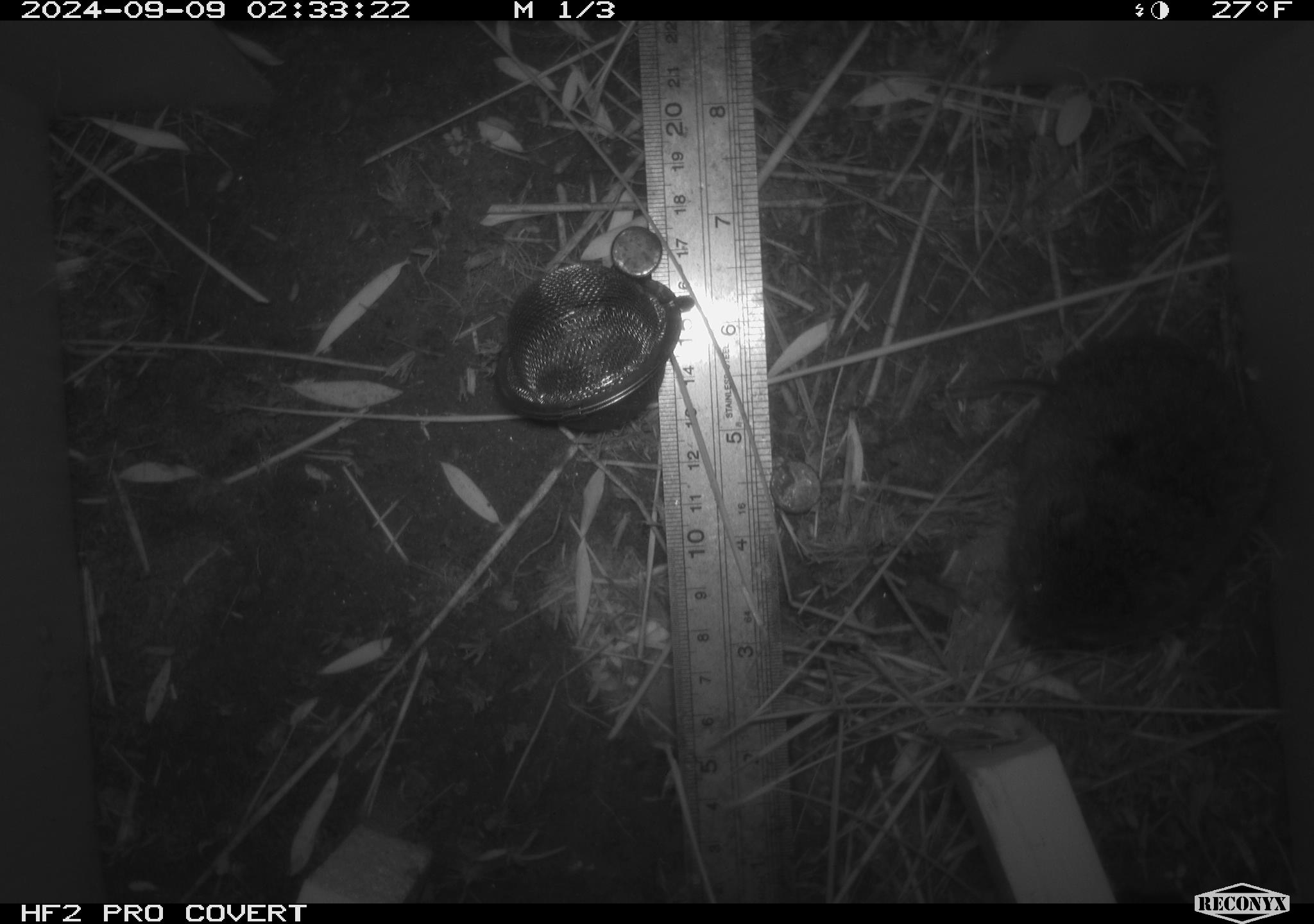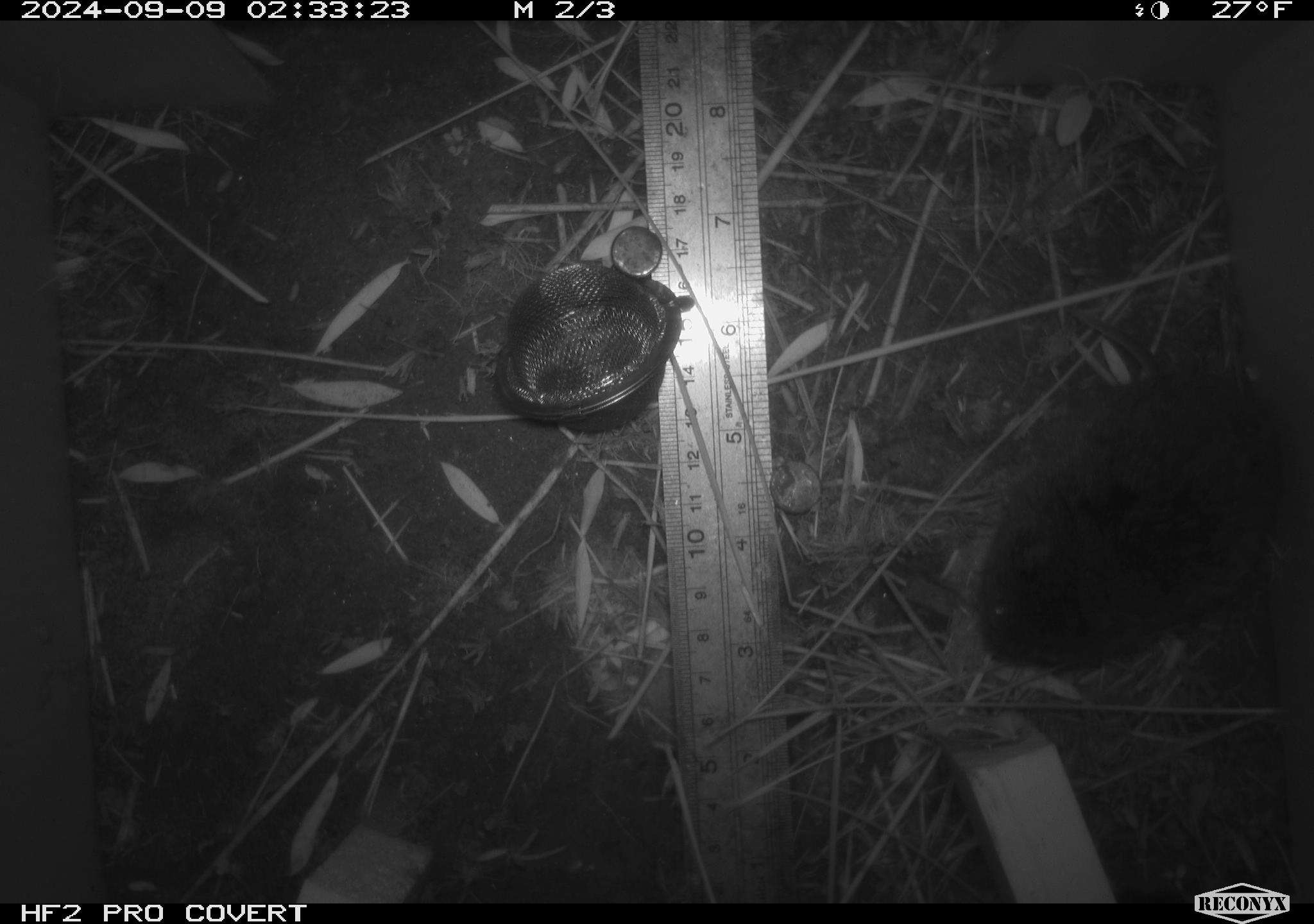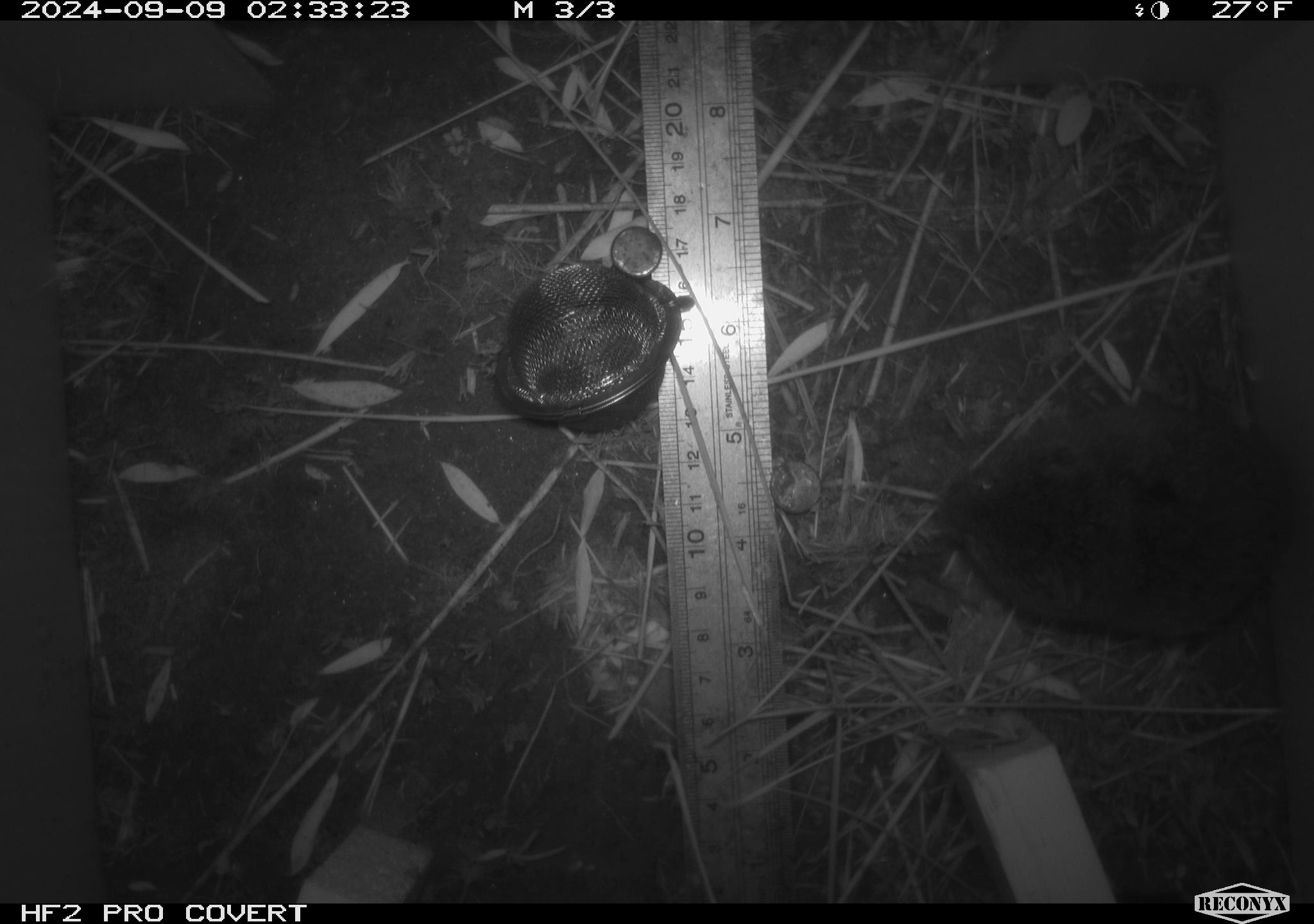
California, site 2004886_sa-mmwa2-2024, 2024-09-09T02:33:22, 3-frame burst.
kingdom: Animalia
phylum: Chordata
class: Mammalia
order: Rodentia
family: Cricetidae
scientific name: Arvicolinae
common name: voles, lemmings, and muskrats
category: arvicolinae subfamily